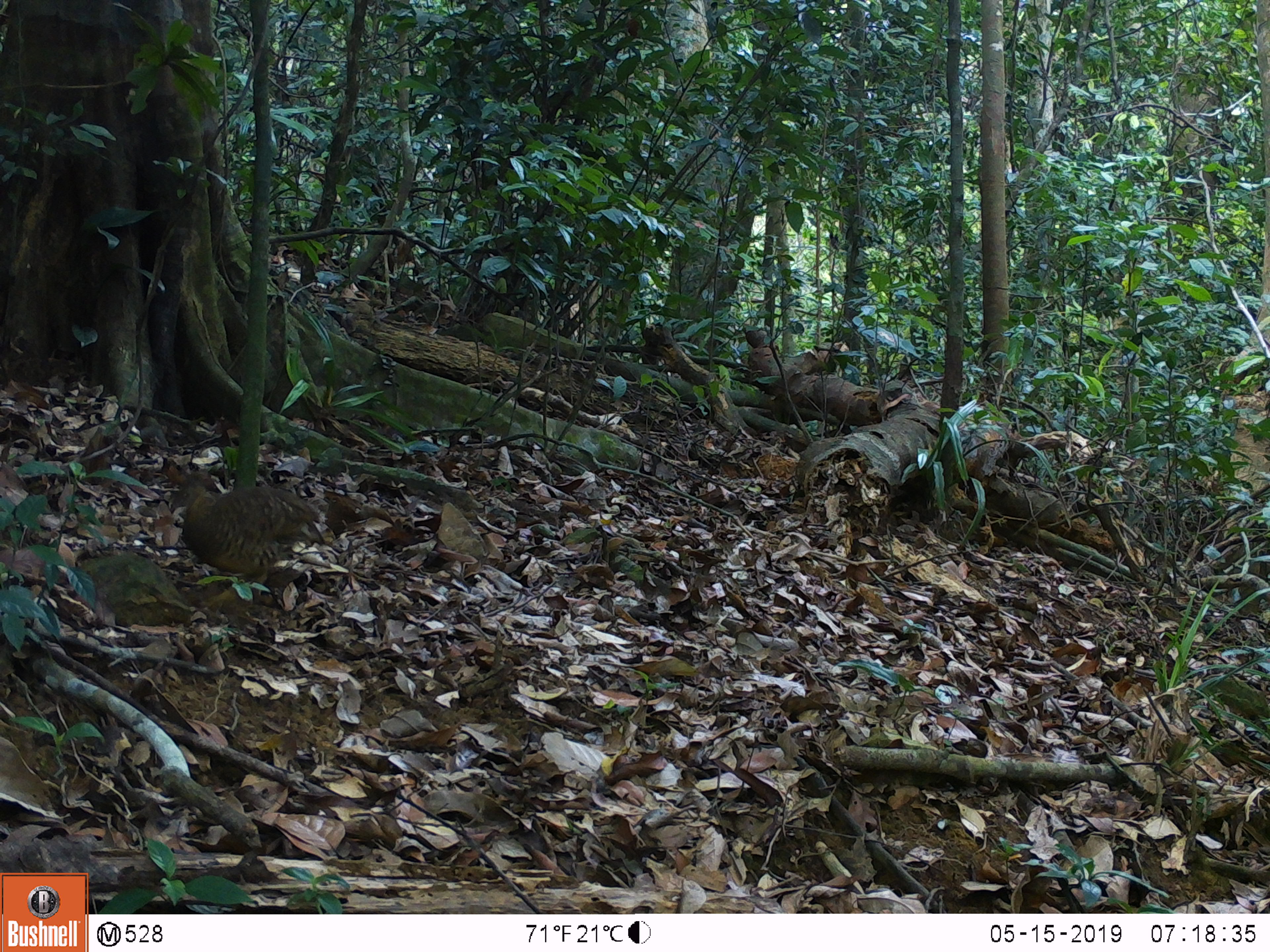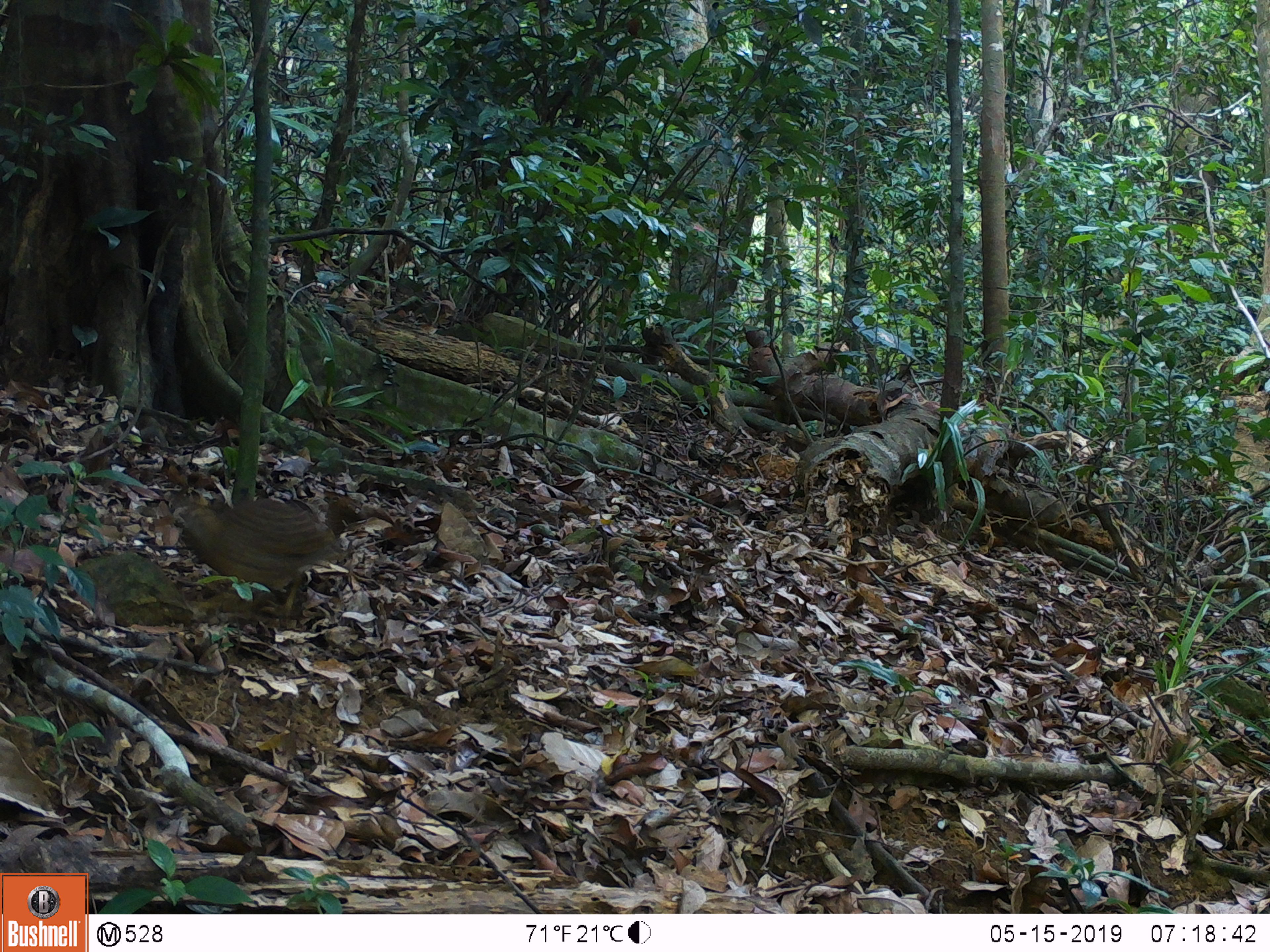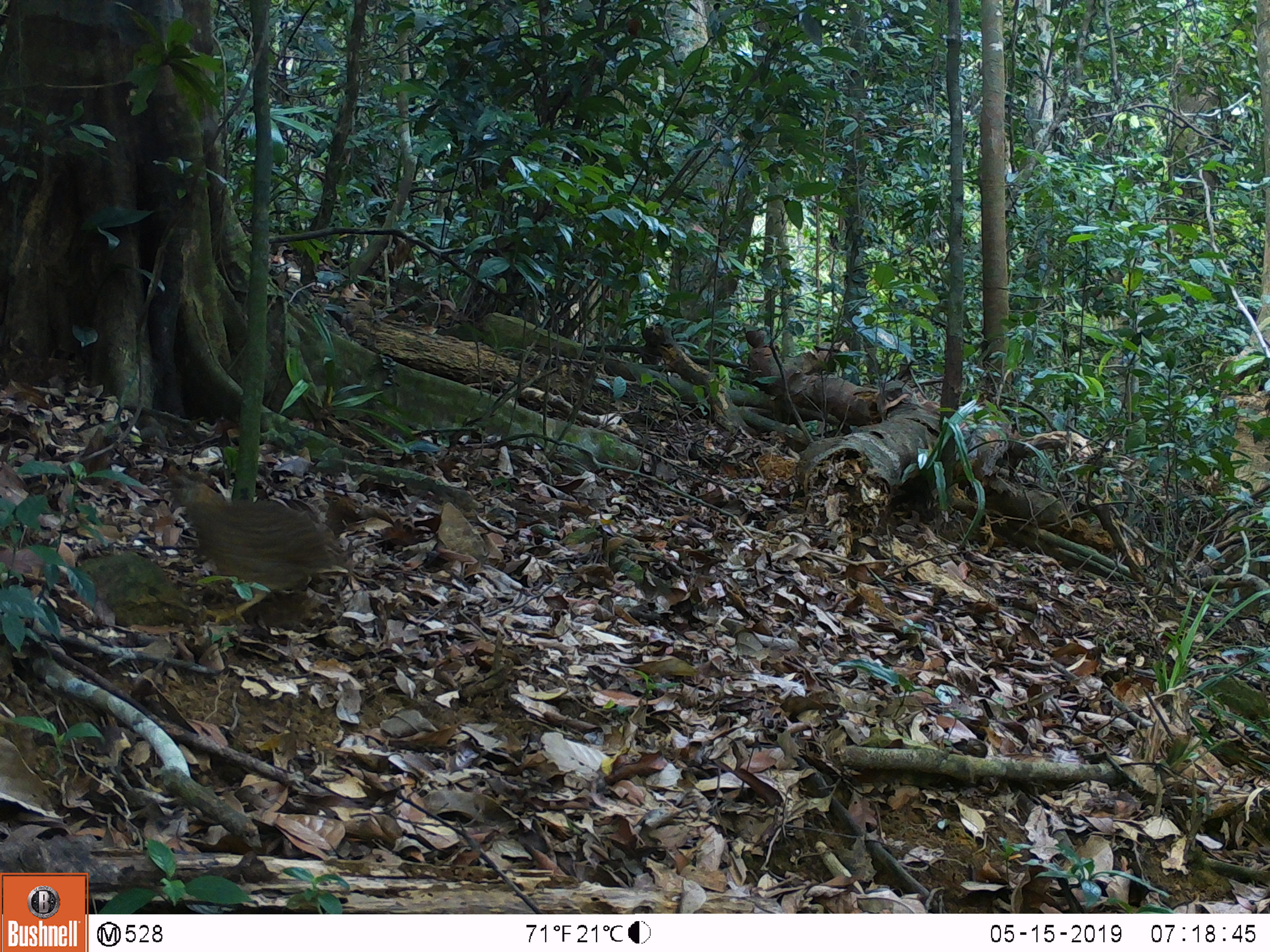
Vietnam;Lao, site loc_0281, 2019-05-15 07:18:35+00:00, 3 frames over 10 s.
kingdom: Animalia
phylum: Chordata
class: Aves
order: Galliformes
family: Phasianidae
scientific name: Phasianidae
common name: partridge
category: unidentified partridge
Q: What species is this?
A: Unidentified partridge (partridge) (Phasianidae).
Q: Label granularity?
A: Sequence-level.